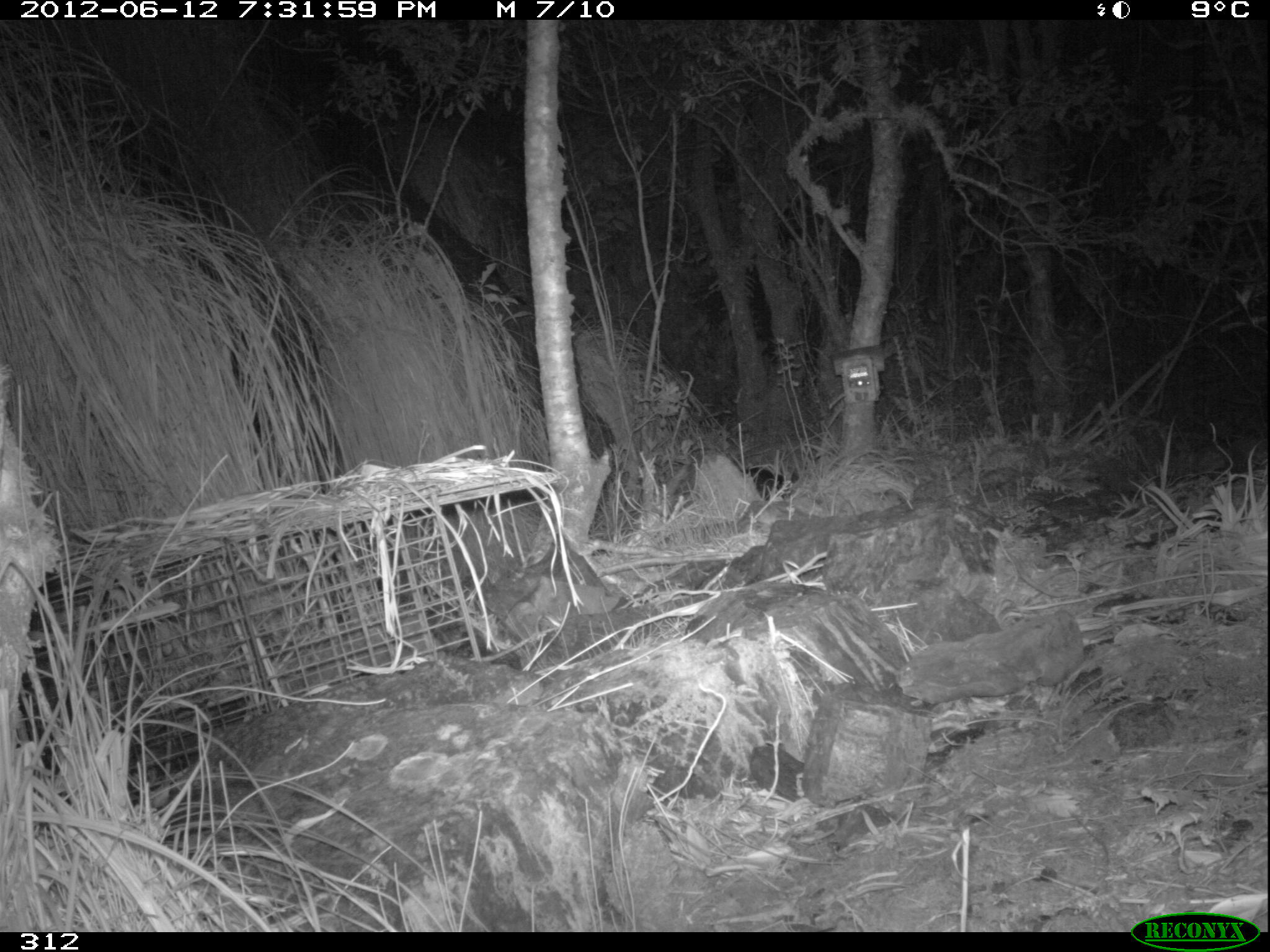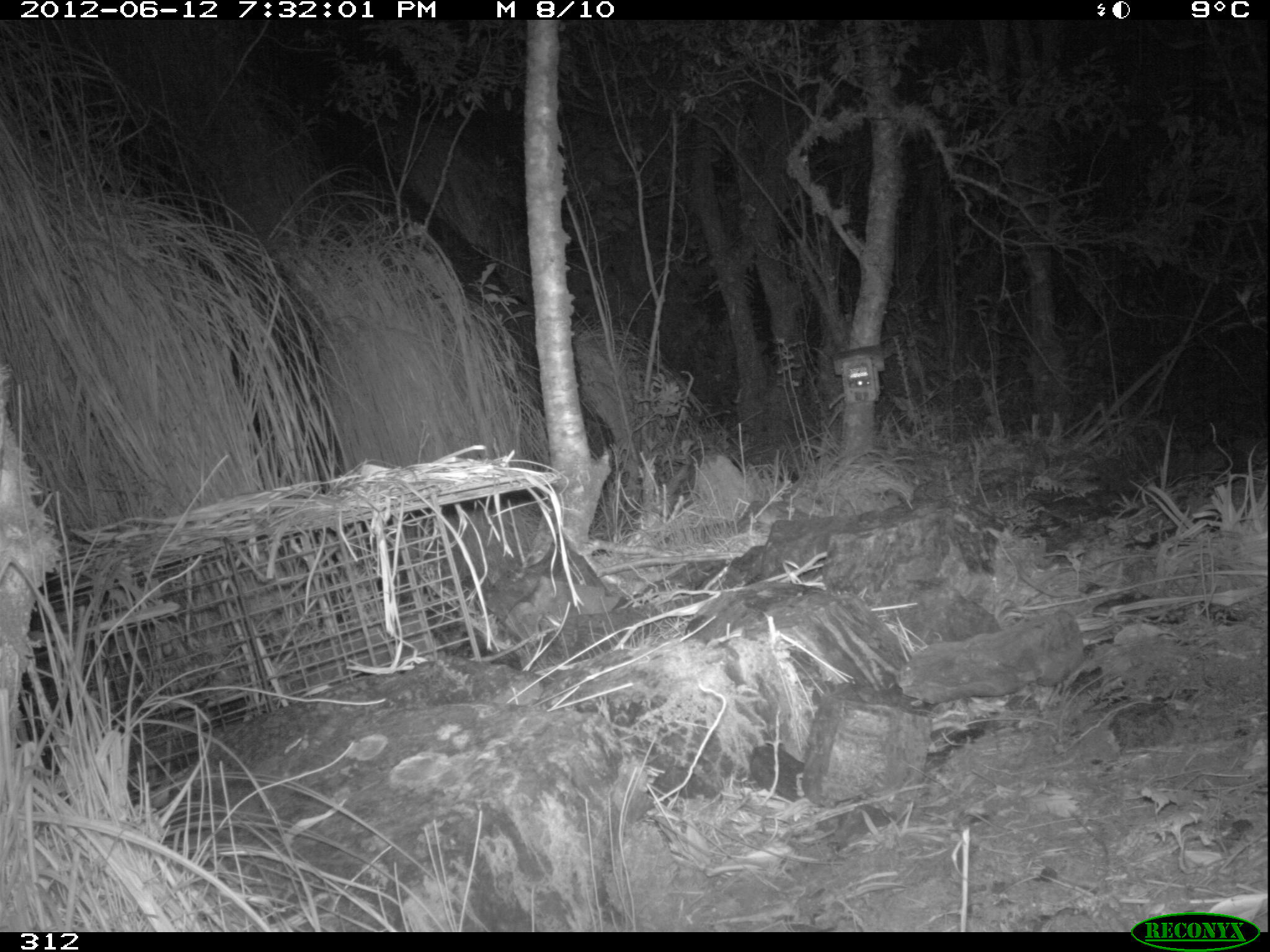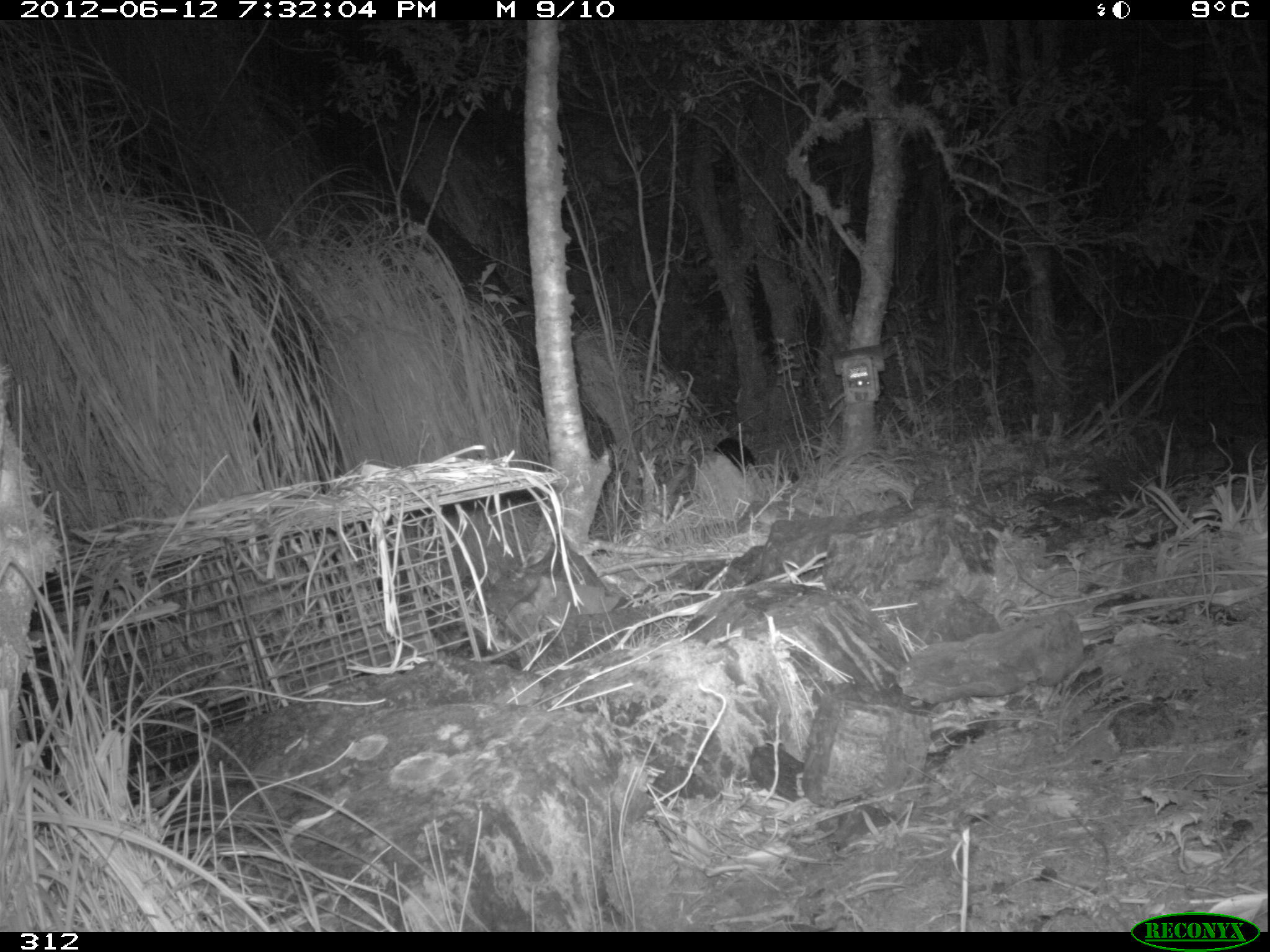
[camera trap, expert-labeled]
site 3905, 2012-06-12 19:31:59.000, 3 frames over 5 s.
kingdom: Animalia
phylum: Chordata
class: Mammalia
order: Didelphimorphia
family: Didelphidae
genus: Didelphis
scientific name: Didelphis pernigra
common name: andean white-eared opossum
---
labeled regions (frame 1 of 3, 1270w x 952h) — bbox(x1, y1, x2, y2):
didelphis pernigra: bbox(740, 466, 800, 501)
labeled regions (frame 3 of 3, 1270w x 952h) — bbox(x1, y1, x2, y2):
didelphis pernigra: bbox(713, 436, 756, 471)